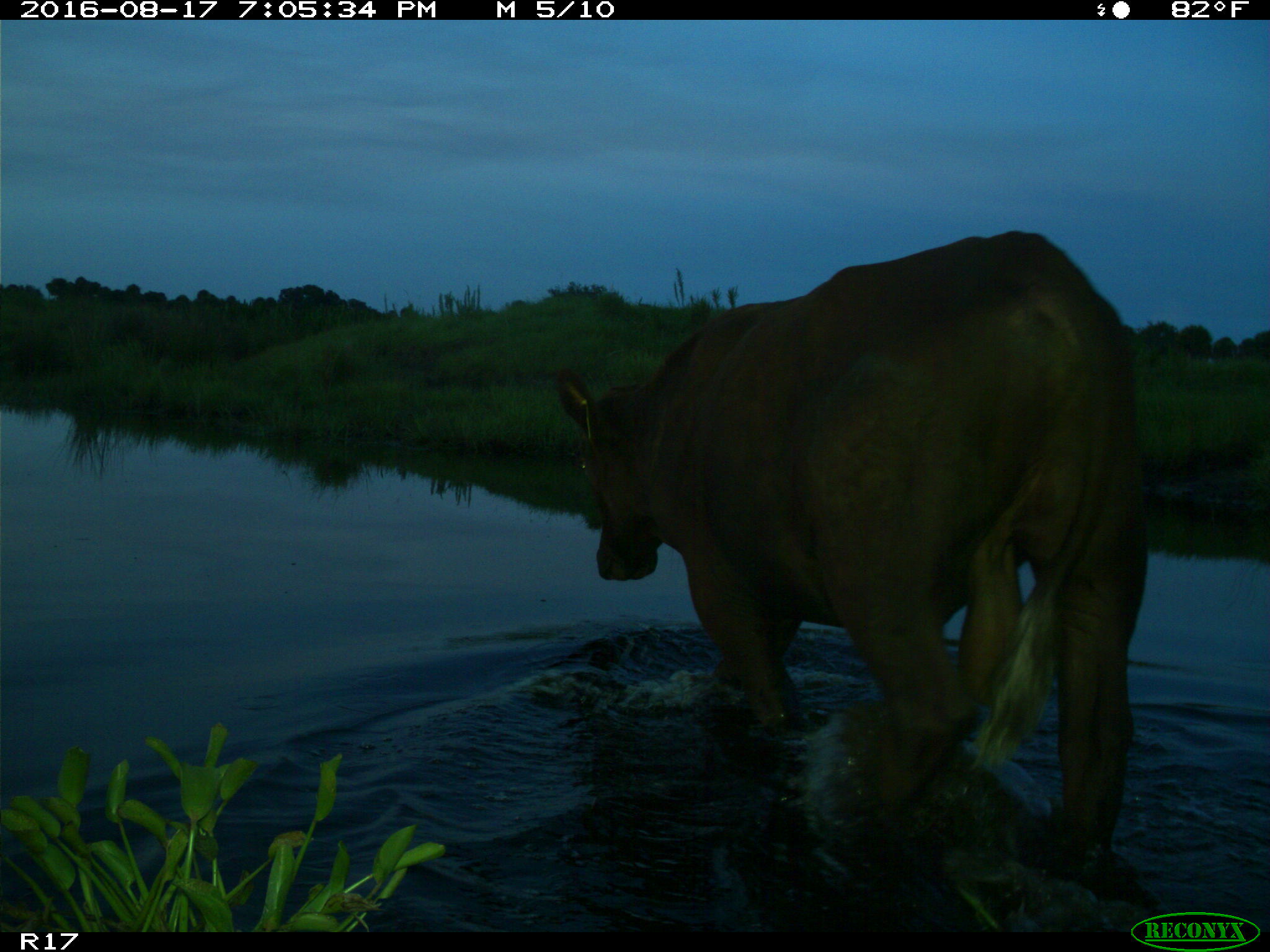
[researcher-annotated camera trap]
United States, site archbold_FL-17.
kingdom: Animalia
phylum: Chordata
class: Mammalia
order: Artiodactyla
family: Bovidae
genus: Bos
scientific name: Bos taurus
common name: domestic cow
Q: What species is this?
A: Bos taurus (domestic cow).